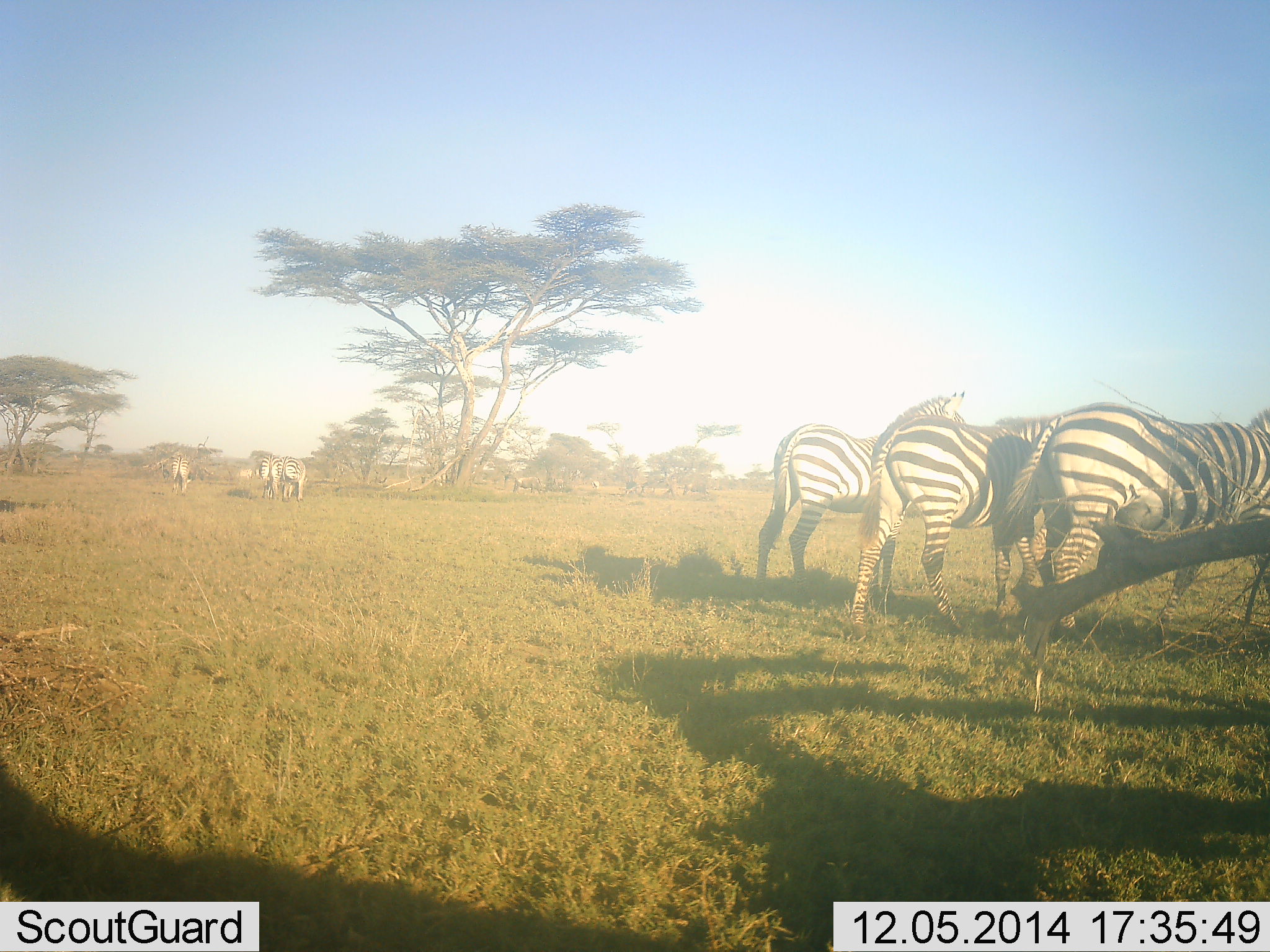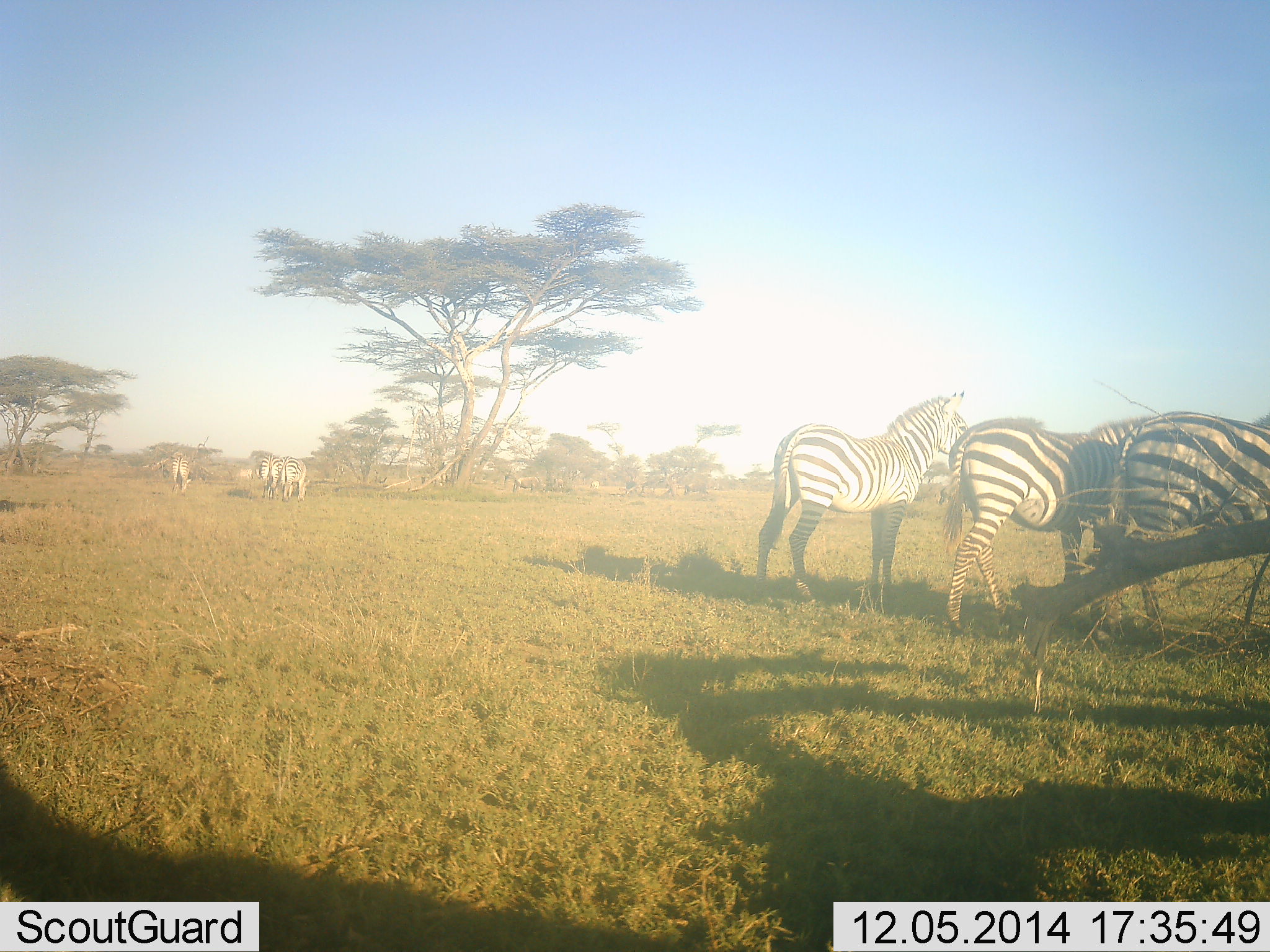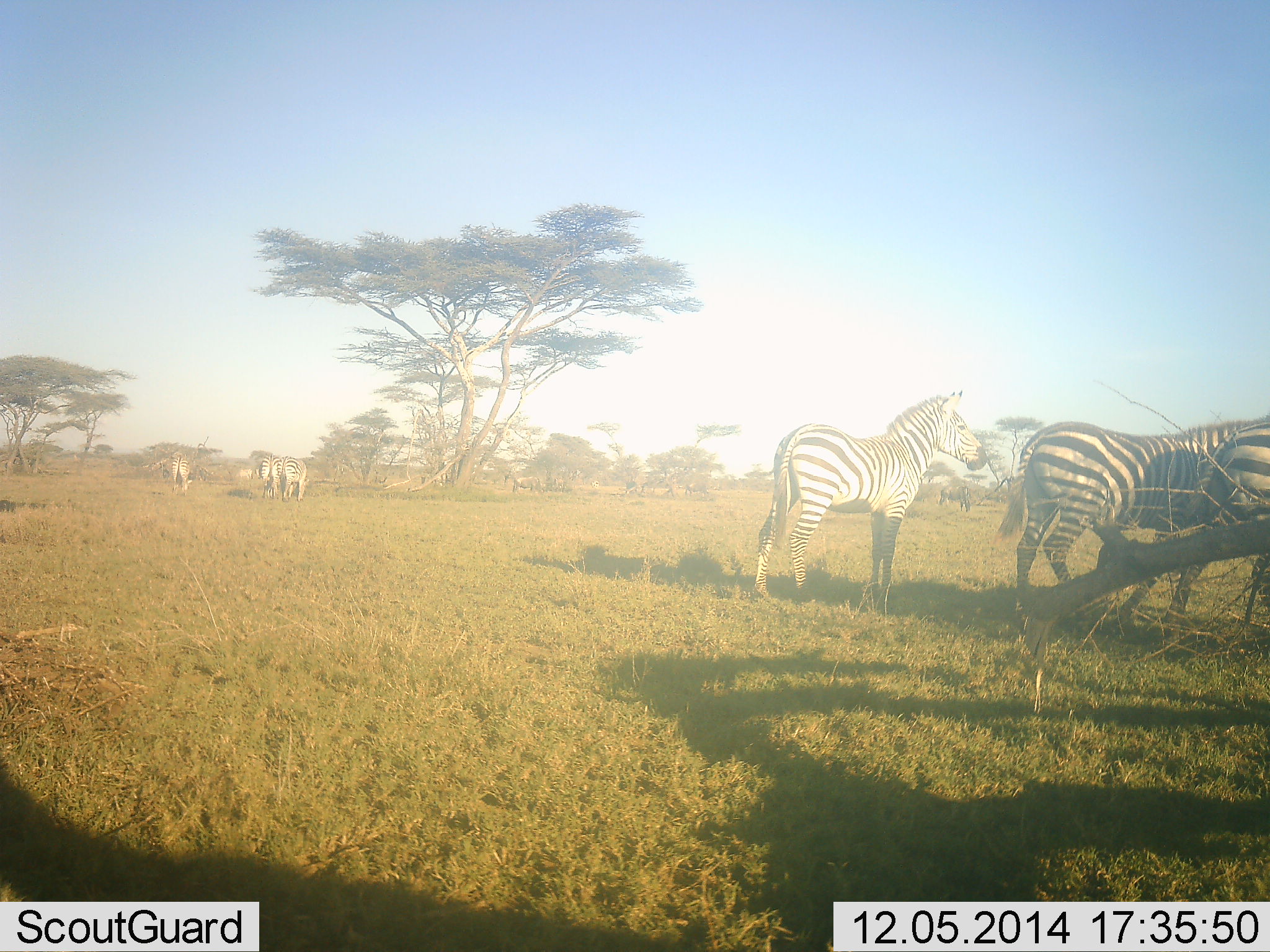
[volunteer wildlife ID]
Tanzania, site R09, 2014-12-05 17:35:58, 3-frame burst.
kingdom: Animalia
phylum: Chordata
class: Mammalia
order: Perissodactyla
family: Equidae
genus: Equus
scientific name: Equus quagga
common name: plains zebra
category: zebra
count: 6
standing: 82%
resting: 0%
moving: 82%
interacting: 0%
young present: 0%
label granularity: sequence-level